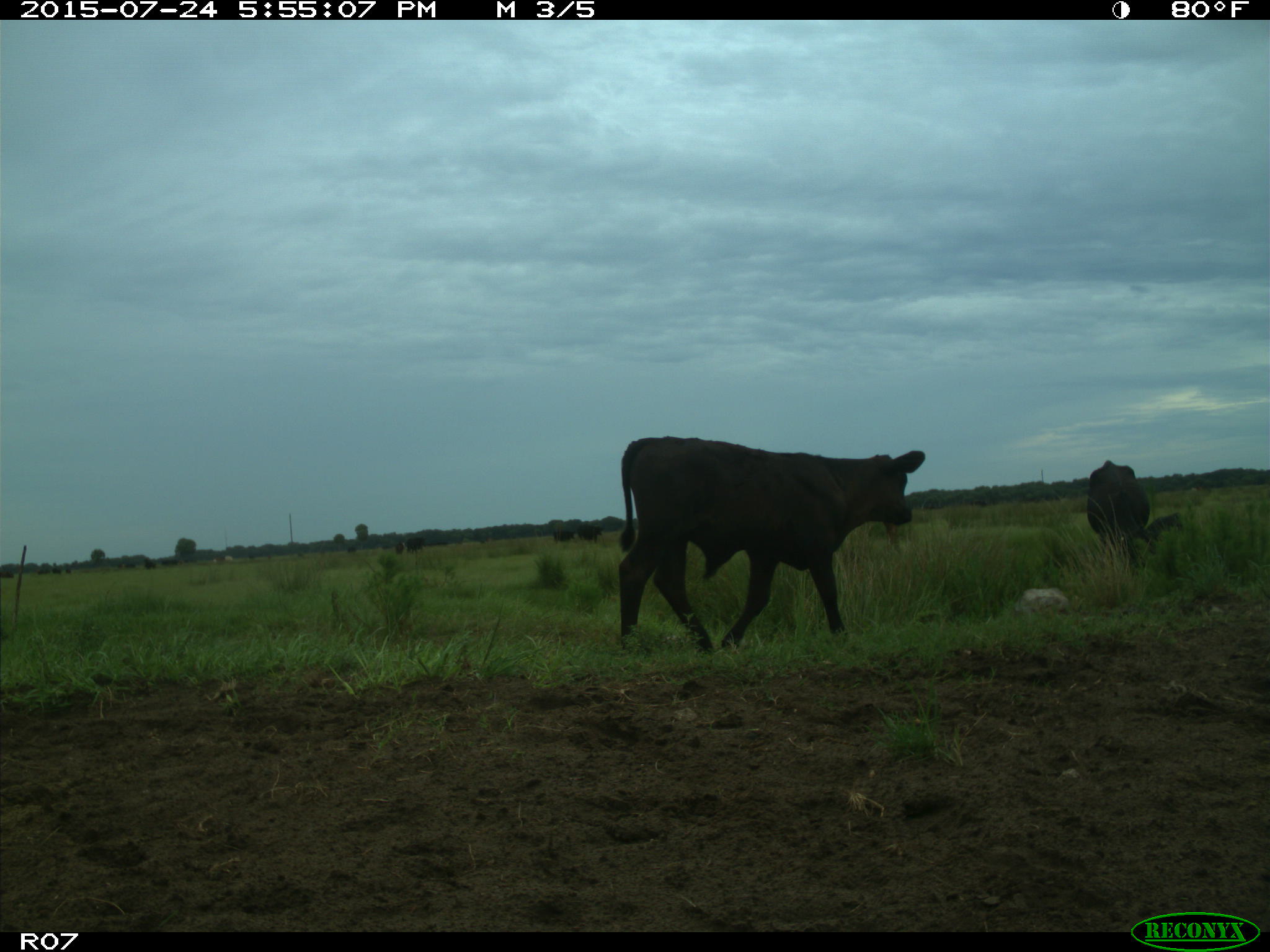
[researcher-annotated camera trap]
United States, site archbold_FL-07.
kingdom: Animalia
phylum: Chordata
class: Mammalia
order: Artiodactyla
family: Bovidae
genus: Bos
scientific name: Bos taurus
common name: domestic cow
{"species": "Bos taurus (domestic cow)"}